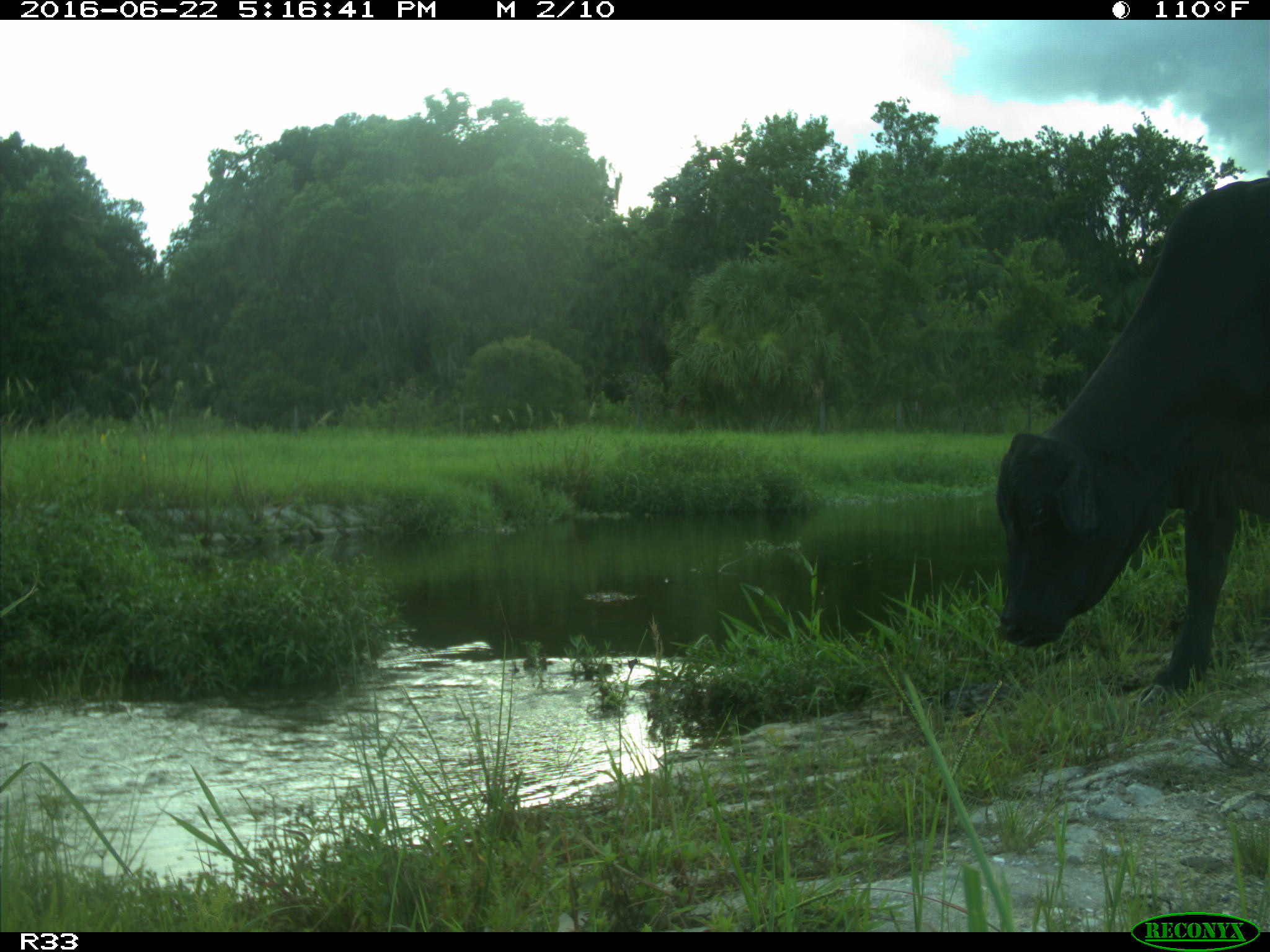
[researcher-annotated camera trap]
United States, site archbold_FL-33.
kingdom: Animalia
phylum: Chordata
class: Mammalia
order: Artiodactyla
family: Bovidae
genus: Bos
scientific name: Bos taurus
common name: domestic cow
Bos taurus (domestic cow).